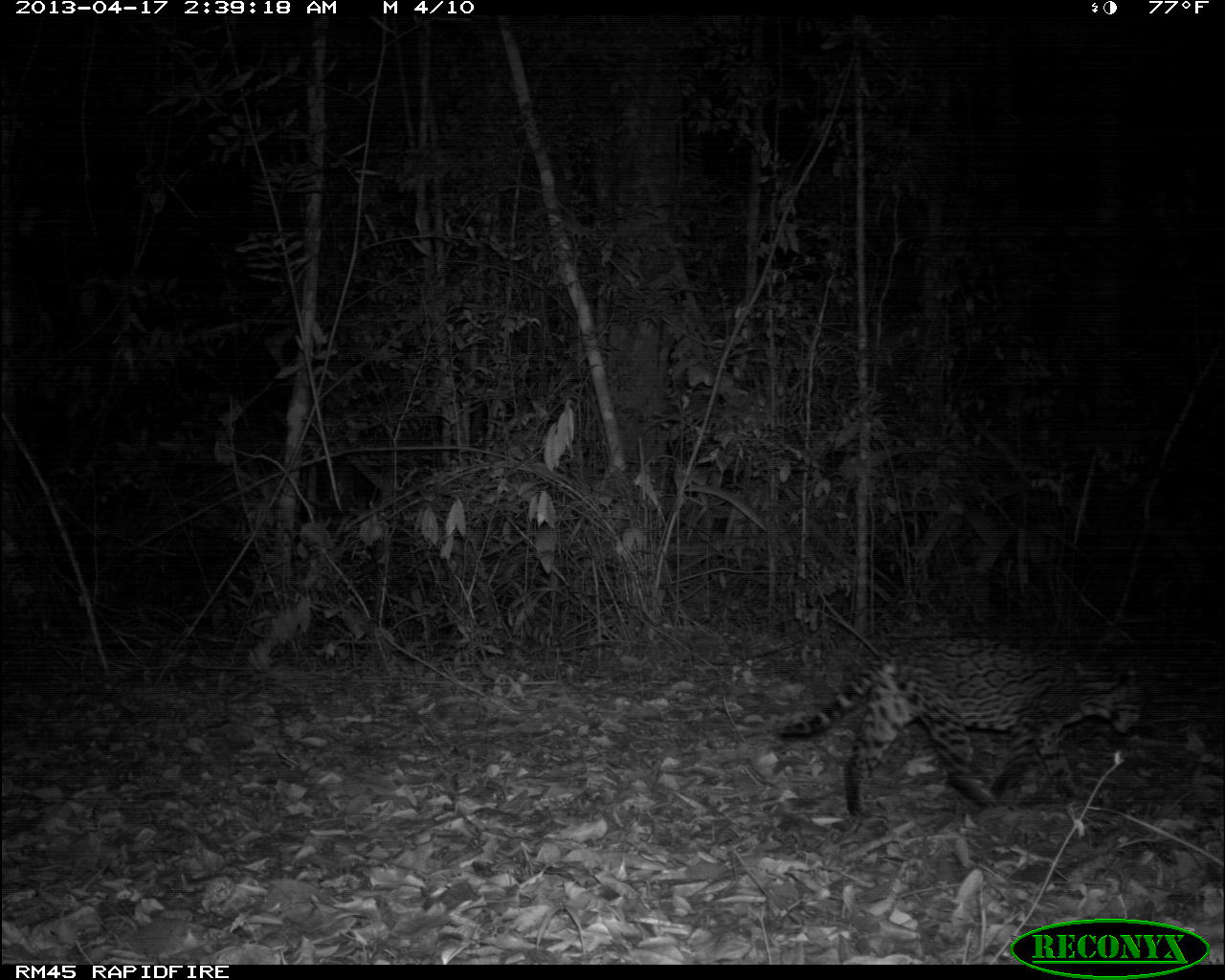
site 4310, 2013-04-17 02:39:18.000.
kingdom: Animalia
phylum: Chordata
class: Mammalia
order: Carnivora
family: Felidae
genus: Leopardus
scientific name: Leopardus pardalis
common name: ocelot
Leopardus pardalis (ocelot), count 1.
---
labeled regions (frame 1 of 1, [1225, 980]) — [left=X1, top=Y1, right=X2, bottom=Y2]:
leopardus pardalis: [left=773, top=633, right=1144, bottom=821]